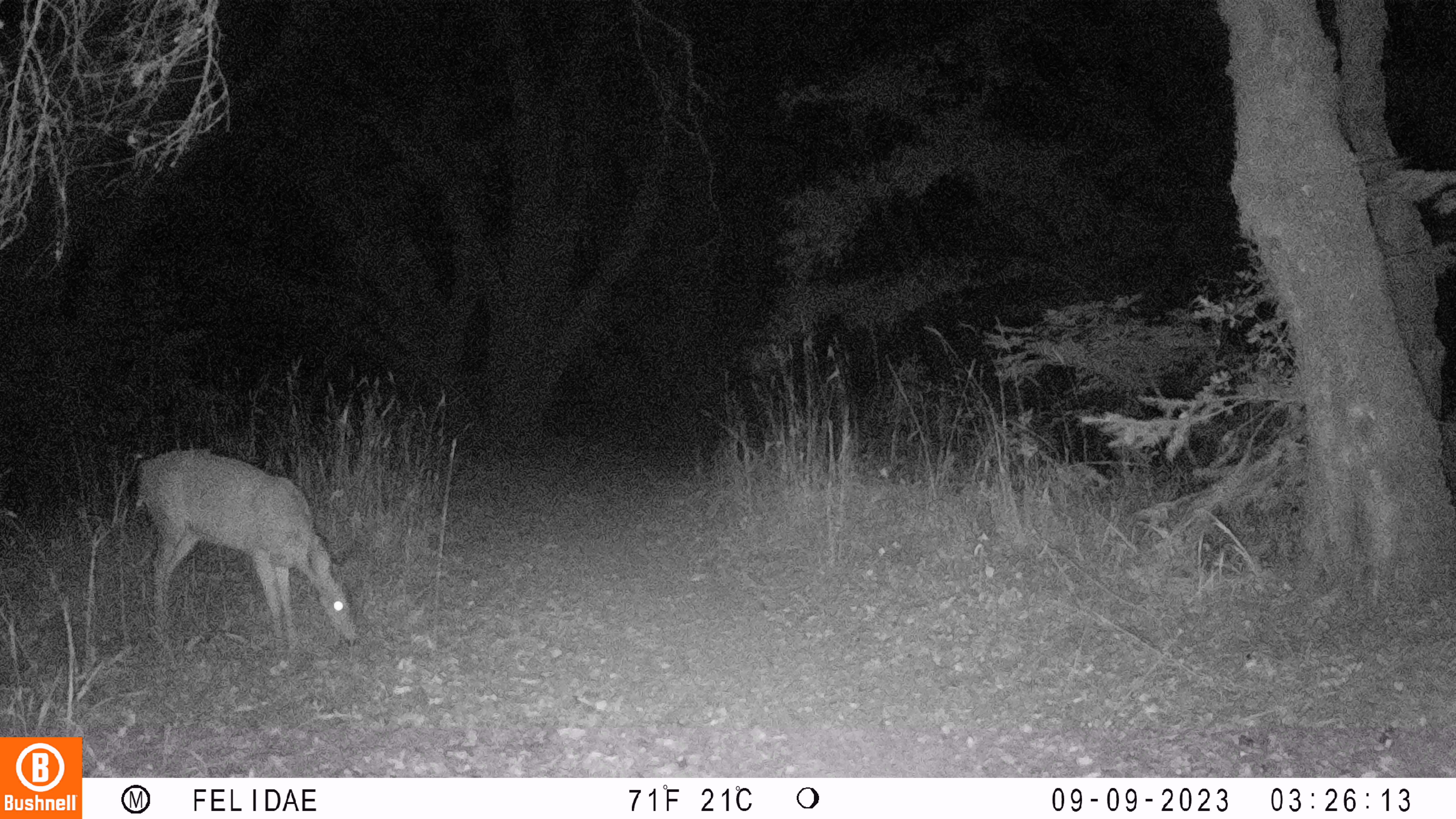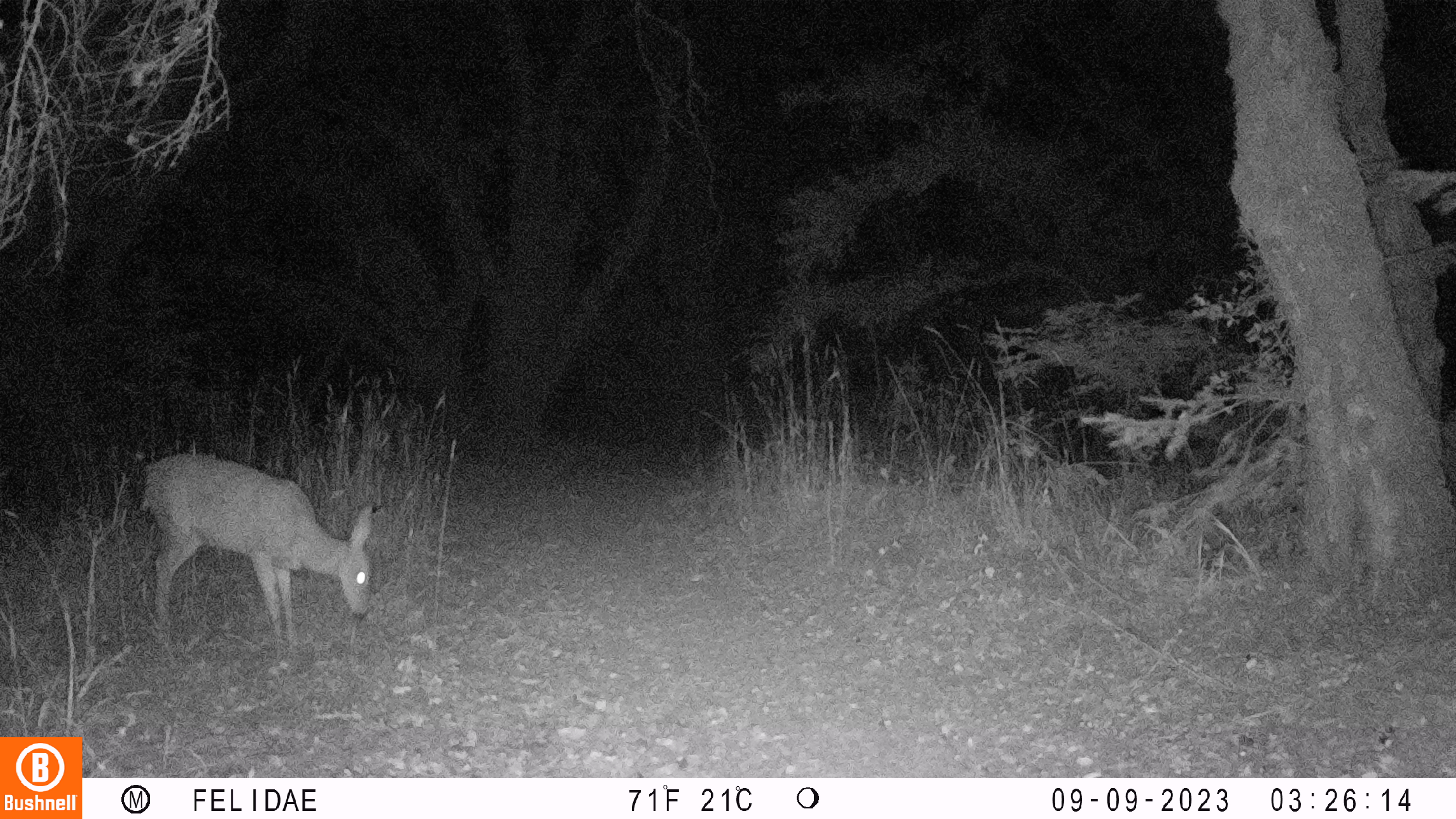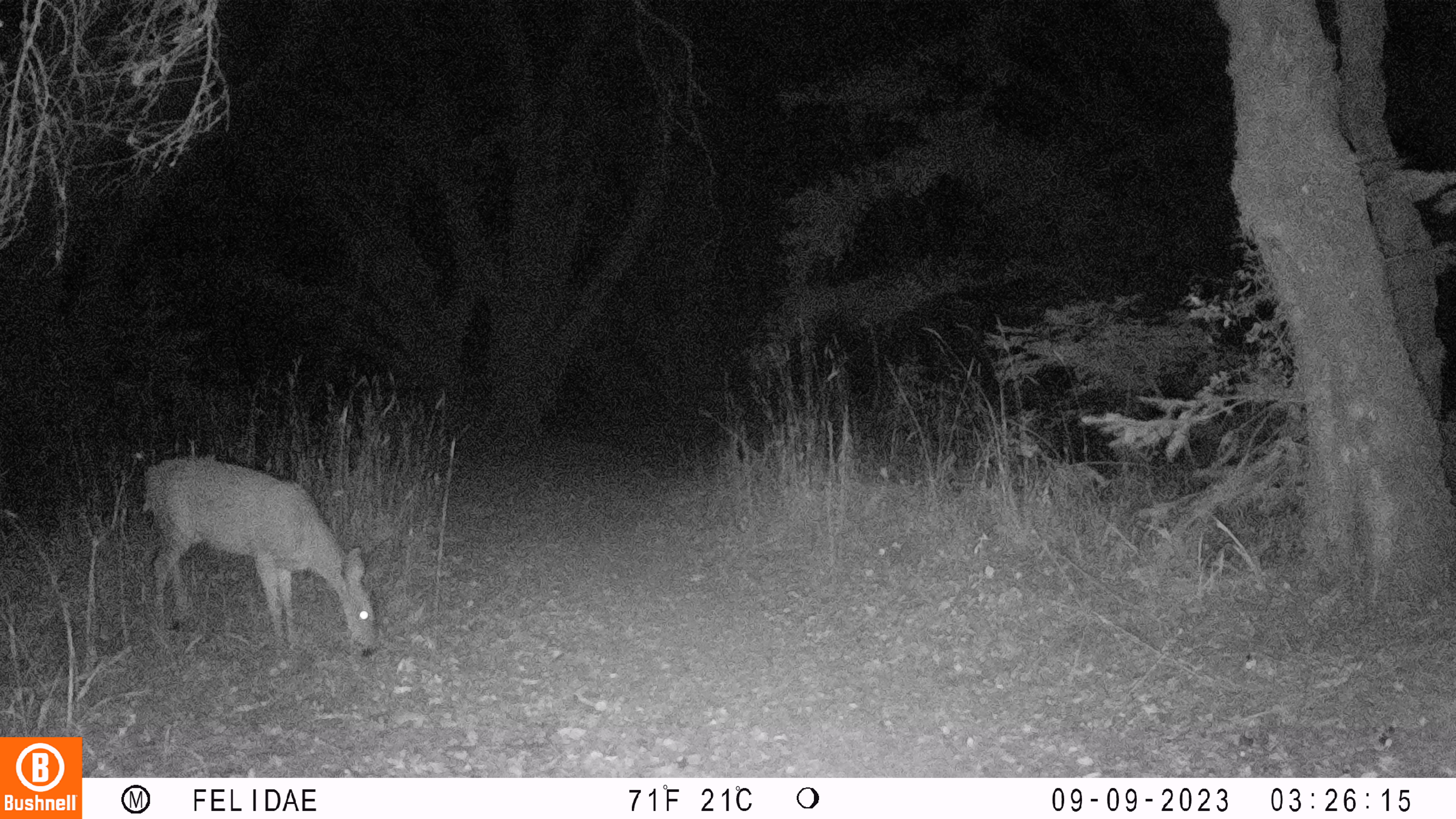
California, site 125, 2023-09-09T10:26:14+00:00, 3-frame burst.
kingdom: Animalia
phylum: Chordata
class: Mammalia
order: Artiodactyla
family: Cervidae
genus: Odocoileus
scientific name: Odocoileus hemionus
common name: mule deer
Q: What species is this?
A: Mule deer (Odocoileus hemionus).